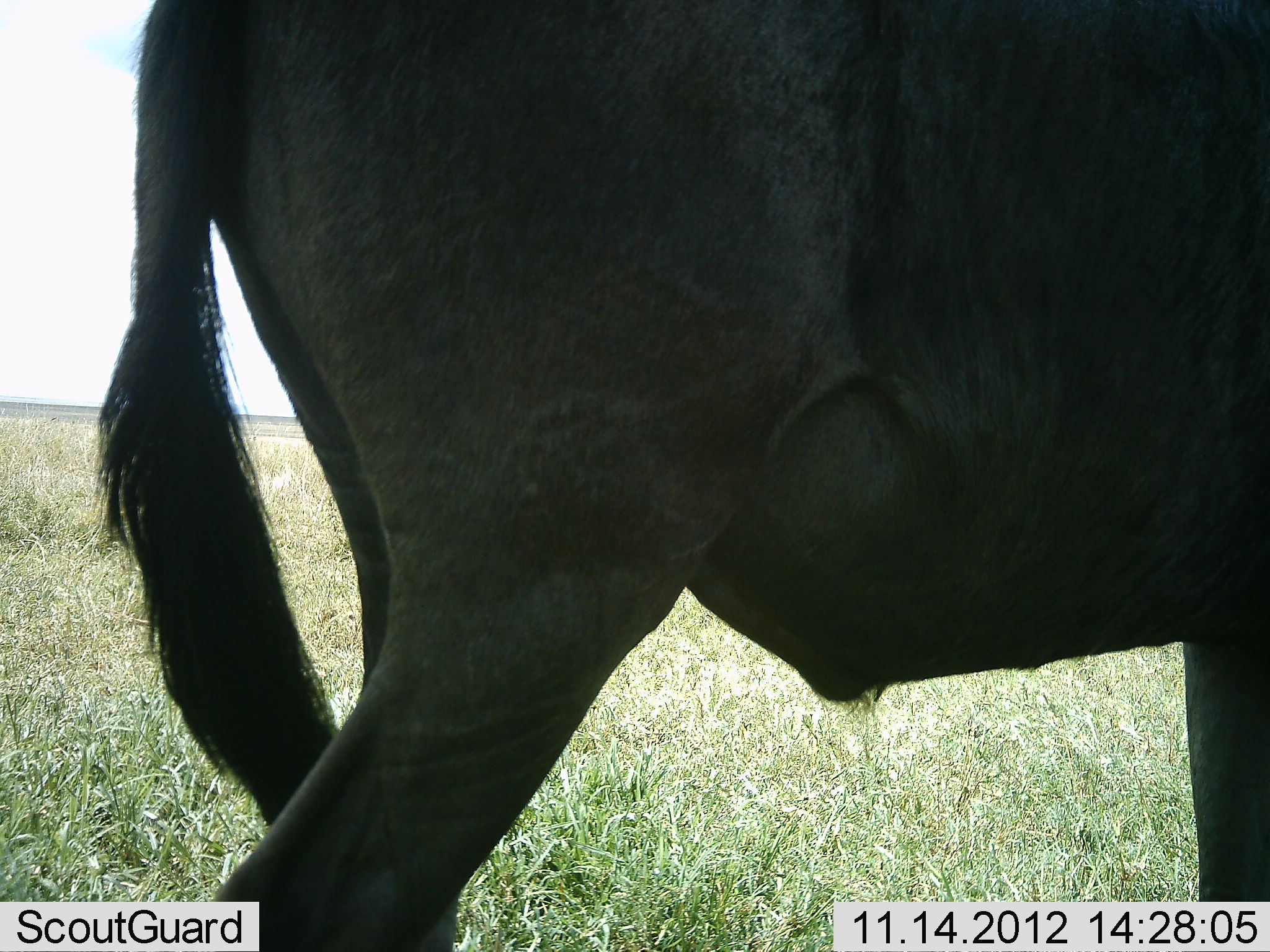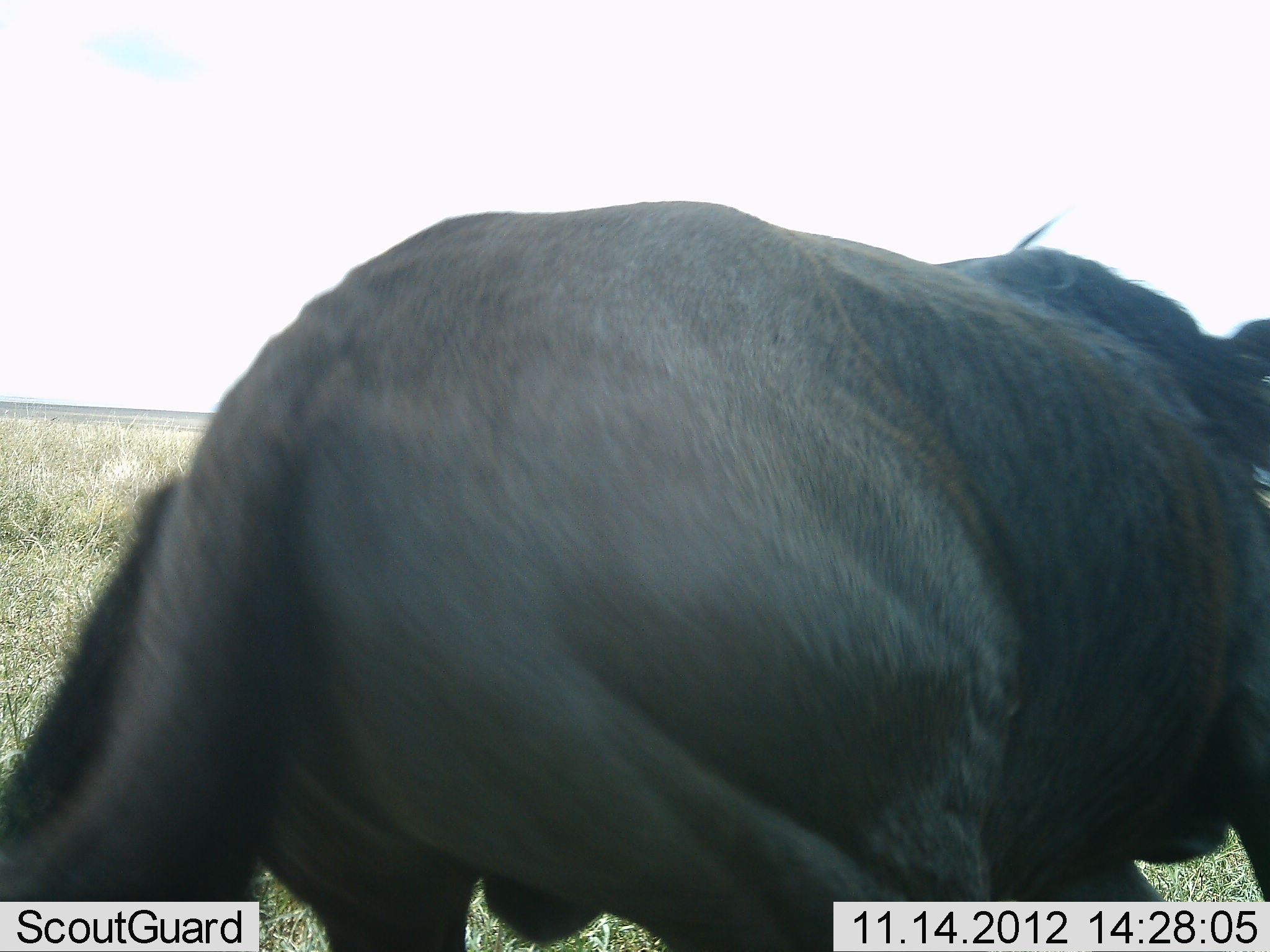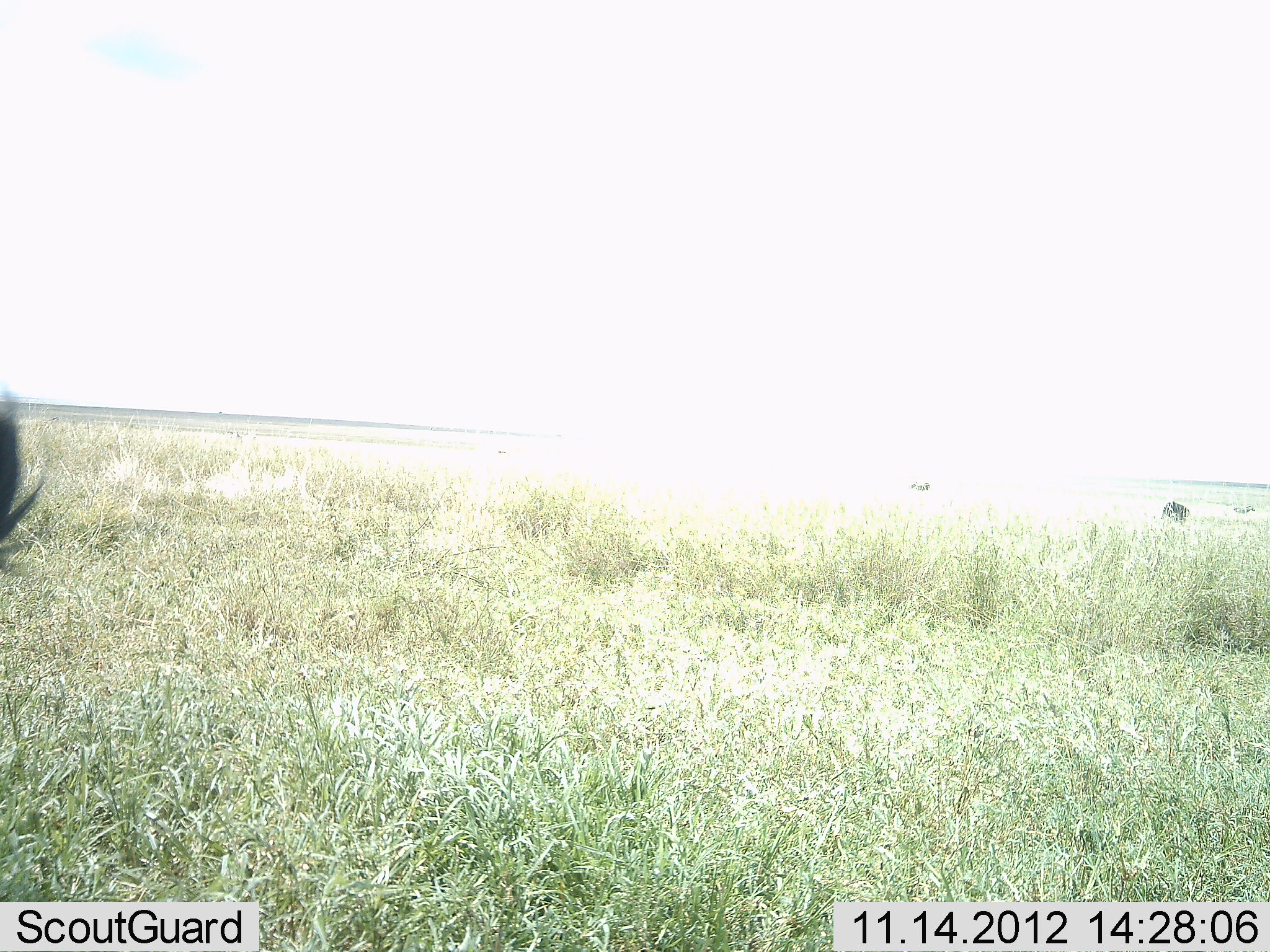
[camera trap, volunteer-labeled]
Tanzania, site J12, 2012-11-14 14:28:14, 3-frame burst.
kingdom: Animalia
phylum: Chordata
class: Mammalia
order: Artiodactyla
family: Bovidae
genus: Connochaetes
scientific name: Connochaetes taurinus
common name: blue wildebeest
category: wildebeest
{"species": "wildebeest (blue wildebeest) (Connochaetes taurinus)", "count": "1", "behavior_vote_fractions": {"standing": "10%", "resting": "0%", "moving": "90%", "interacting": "0%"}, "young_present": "0%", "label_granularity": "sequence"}